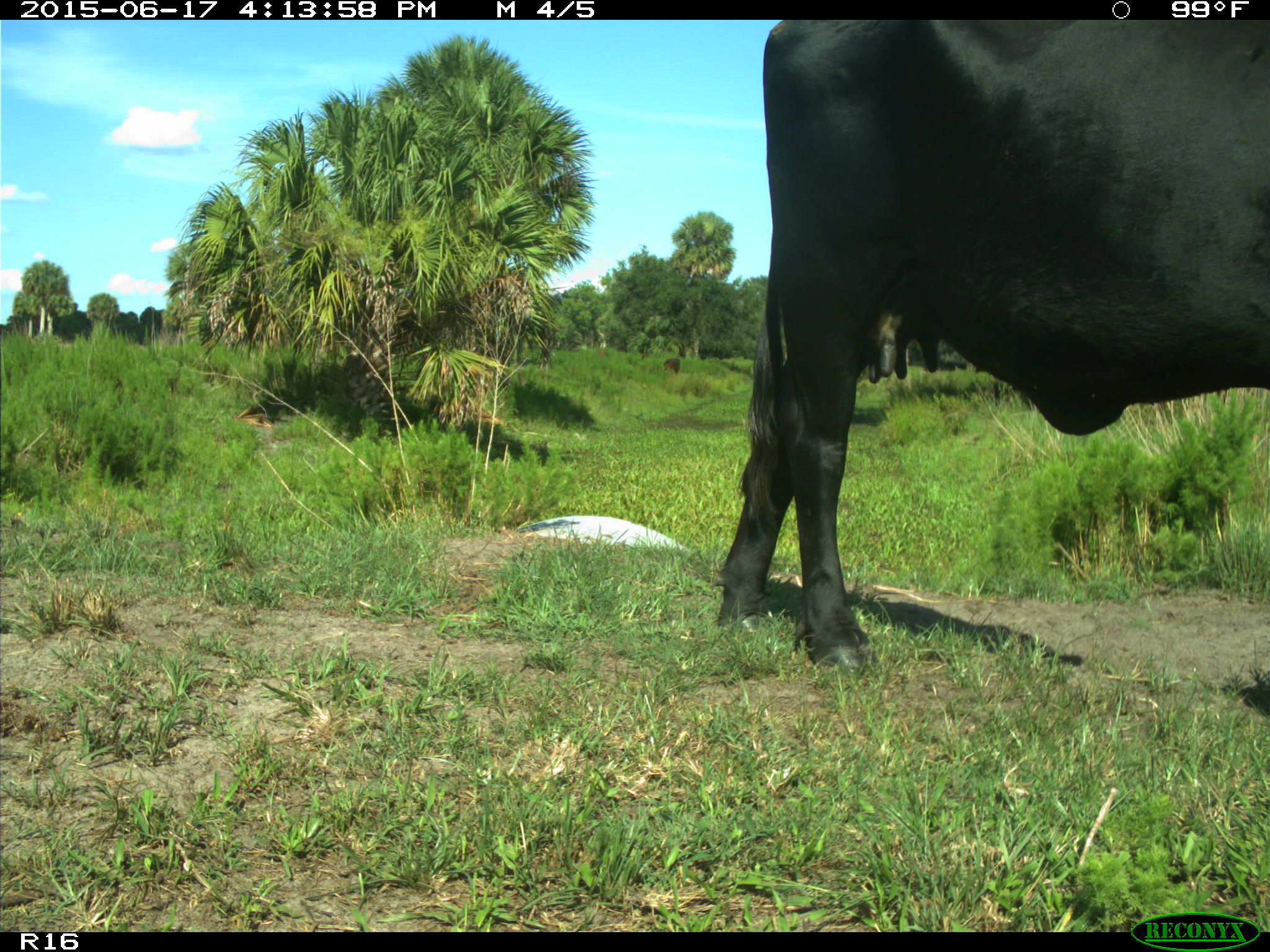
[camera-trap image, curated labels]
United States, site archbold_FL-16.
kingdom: Animalia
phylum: Chordata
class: Mammalia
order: Artiodactyla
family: Bovidae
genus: Bos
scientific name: Bos taurus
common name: domestic cow